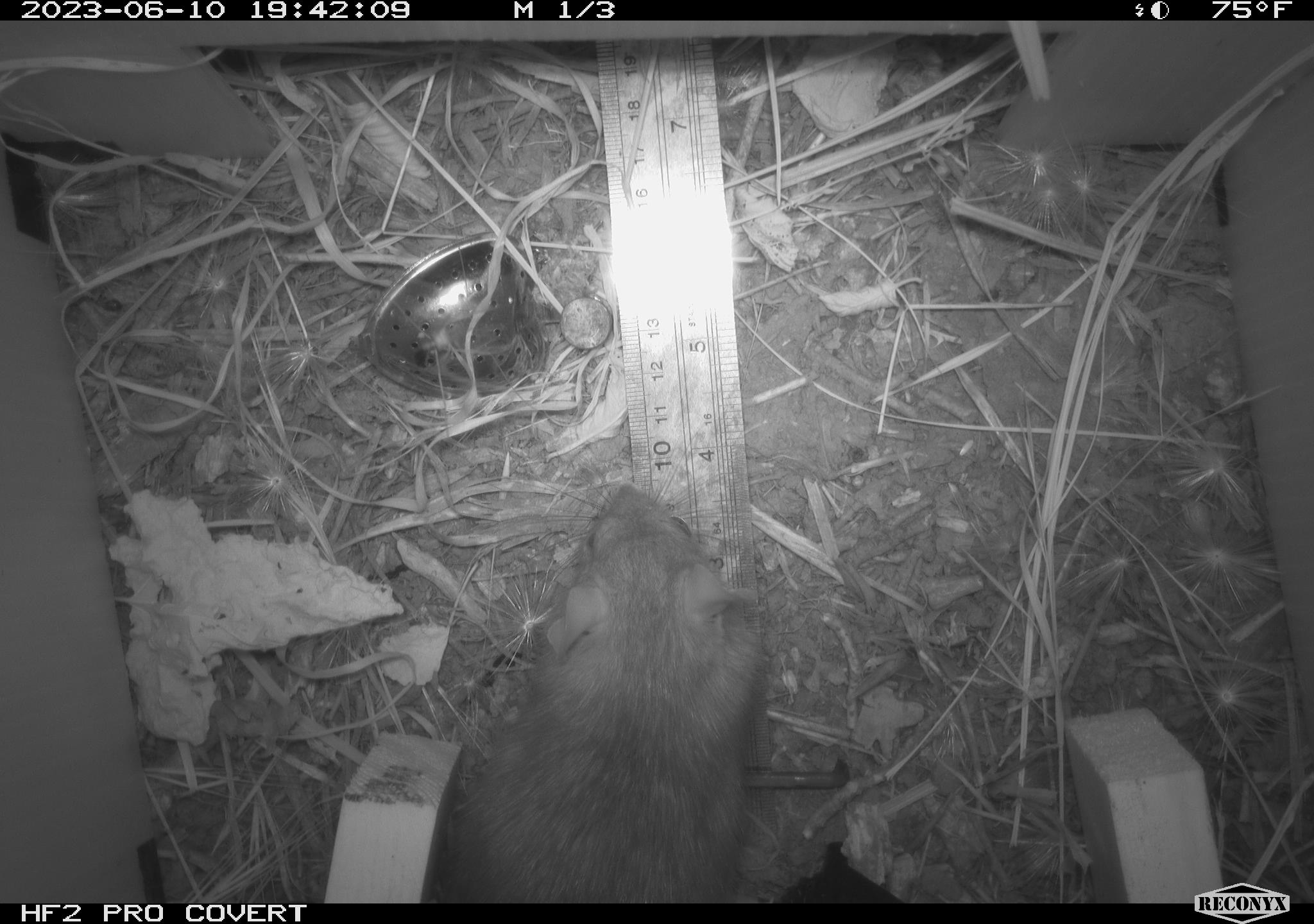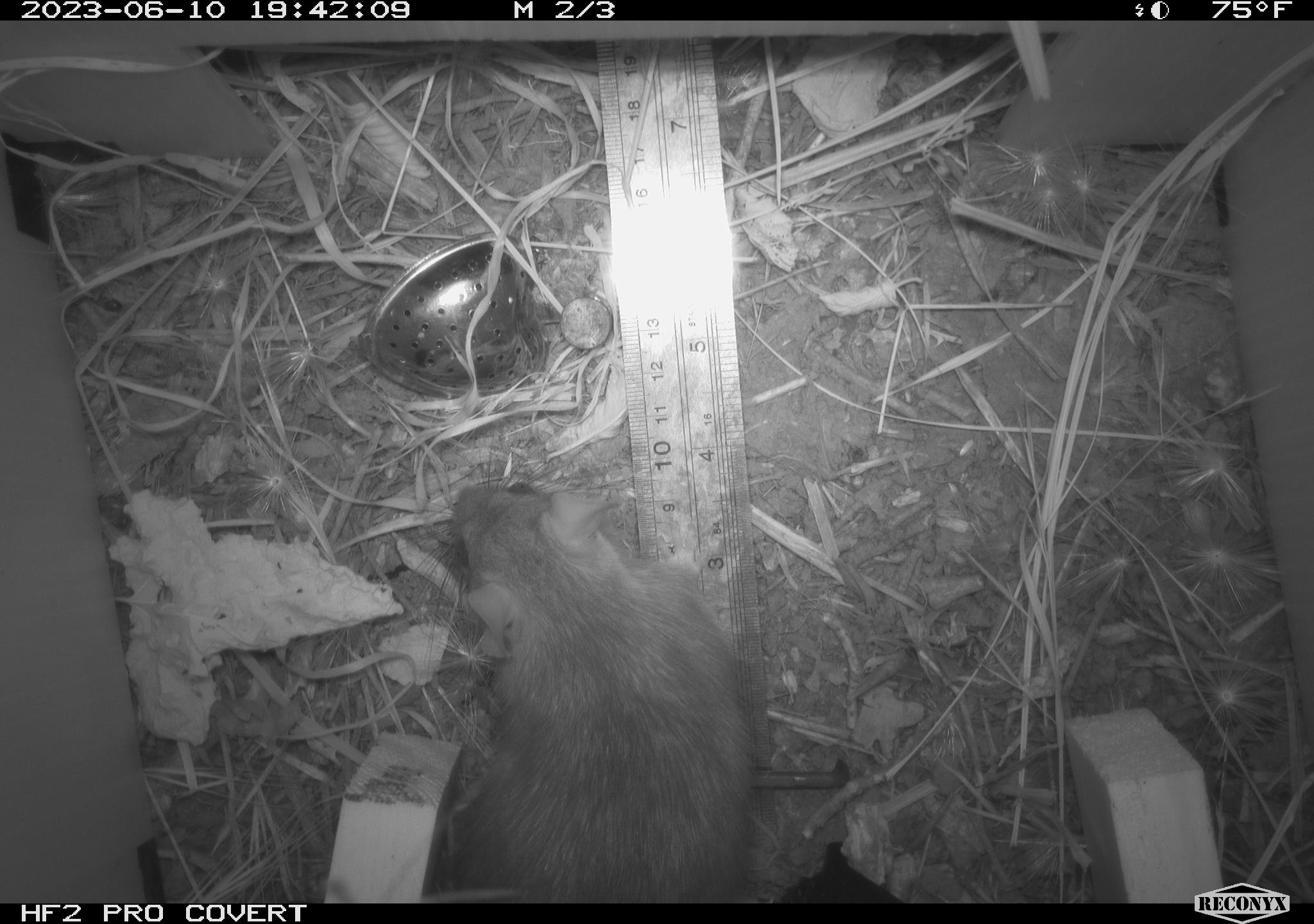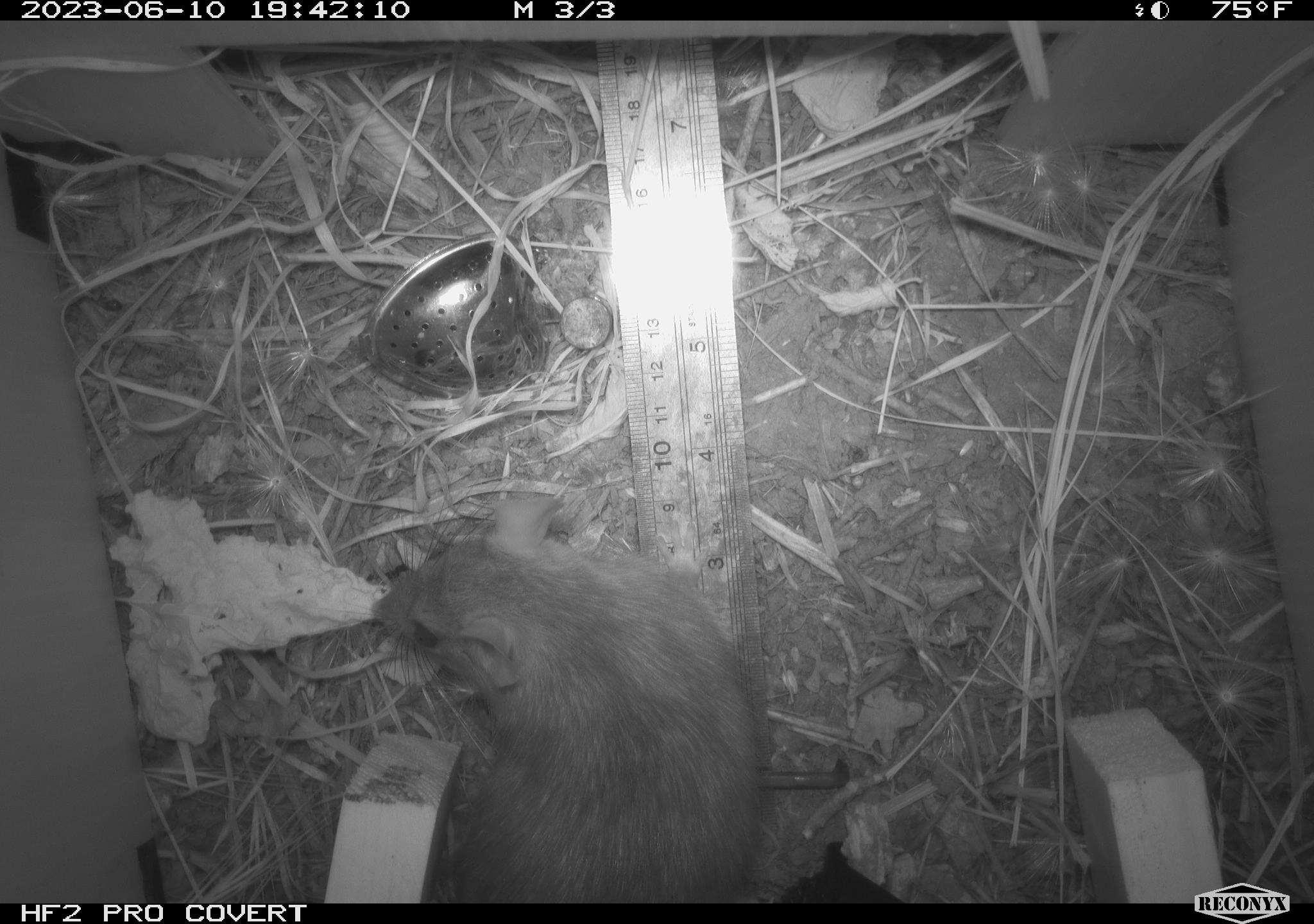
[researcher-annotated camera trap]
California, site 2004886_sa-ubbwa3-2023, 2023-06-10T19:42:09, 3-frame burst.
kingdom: Animalia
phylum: Chordata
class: Mammalia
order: Rodentia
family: Muridae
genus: Rattus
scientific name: Rattus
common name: rat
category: rattus species